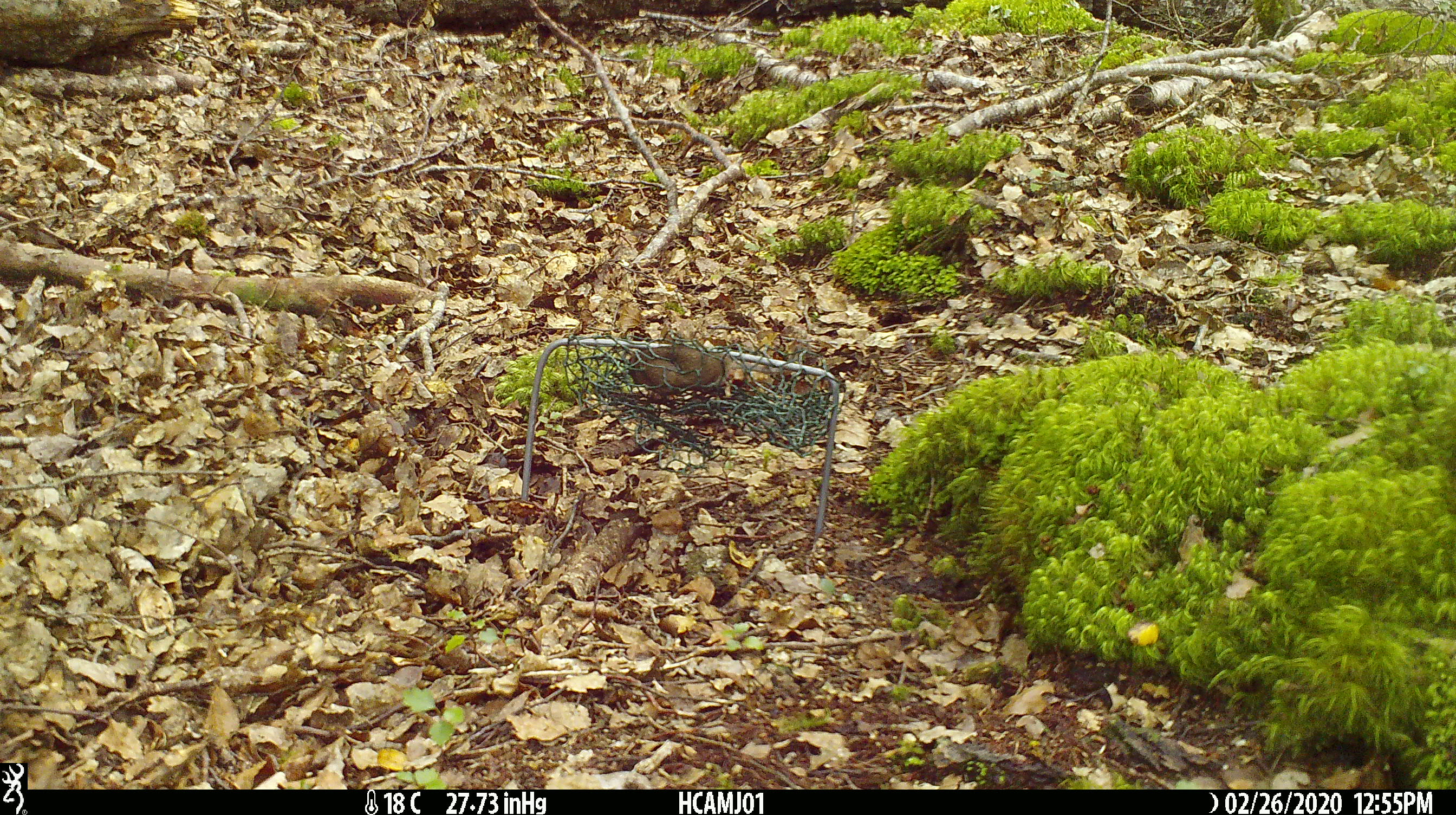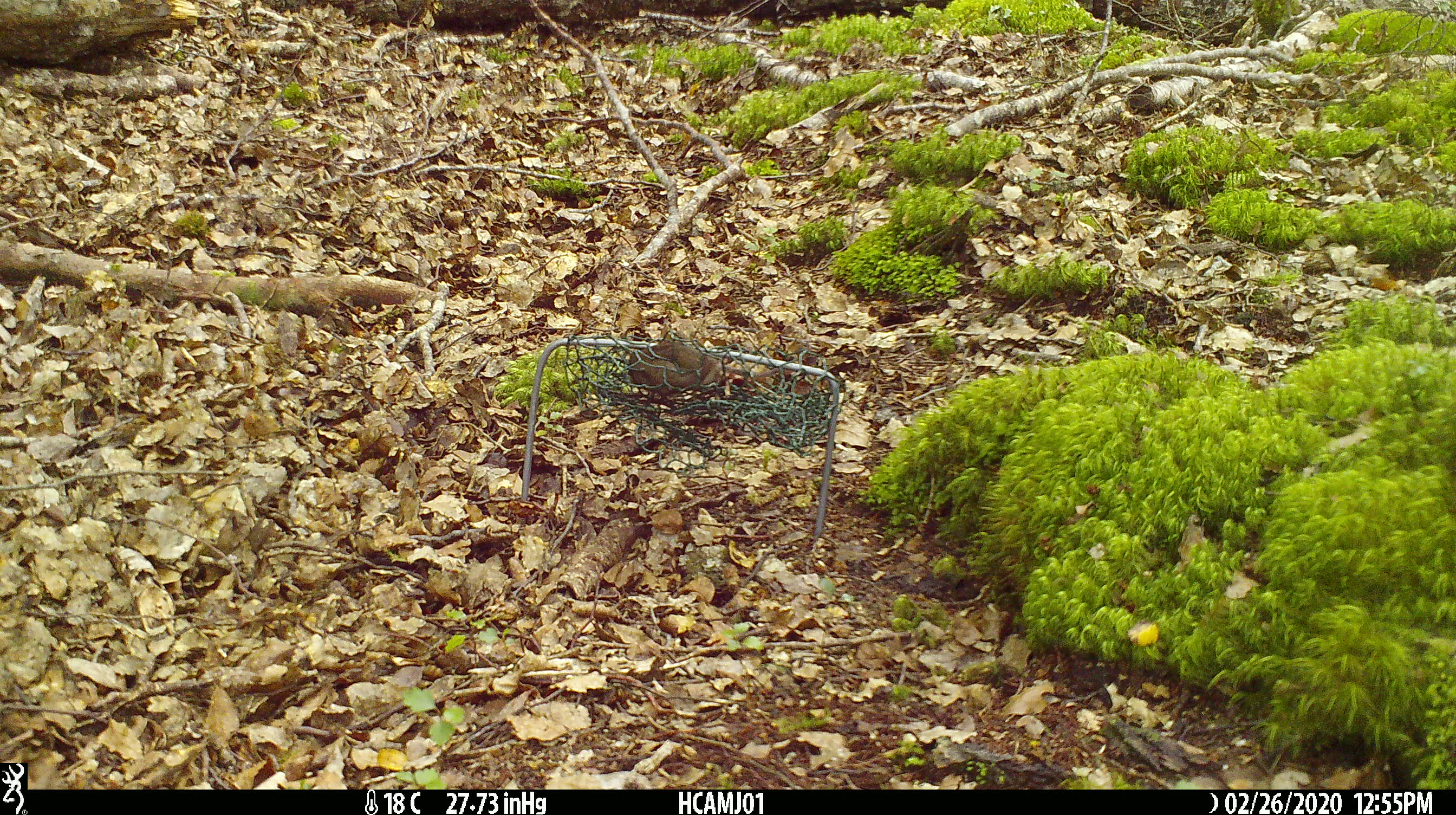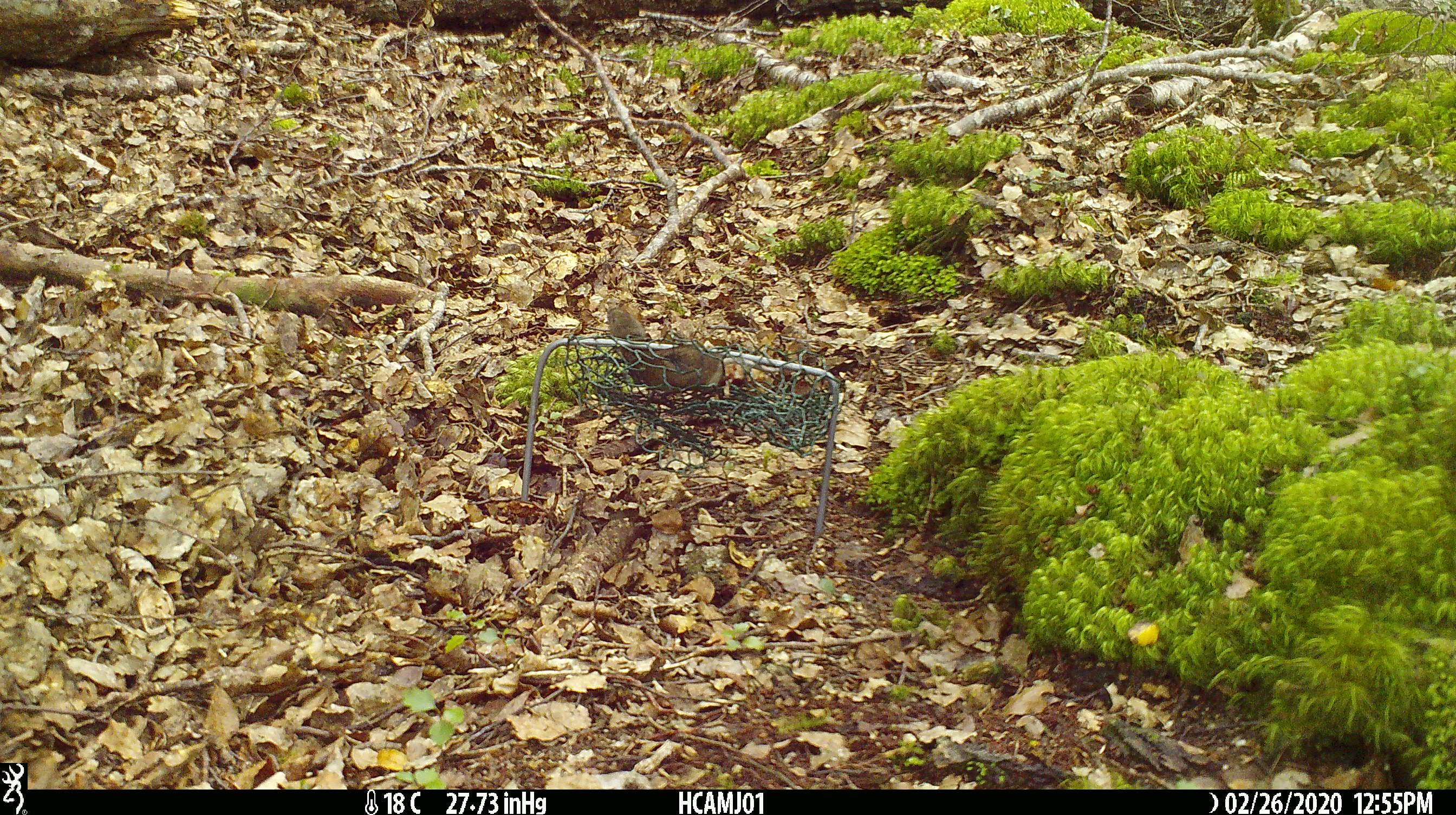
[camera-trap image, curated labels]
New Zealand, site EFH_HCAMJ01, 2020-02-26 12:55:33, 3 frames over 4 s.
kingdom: Animalia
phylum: Chordata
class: Mammalia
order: Rodentia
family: Muridae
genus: Mus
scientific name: Mus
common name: mouse